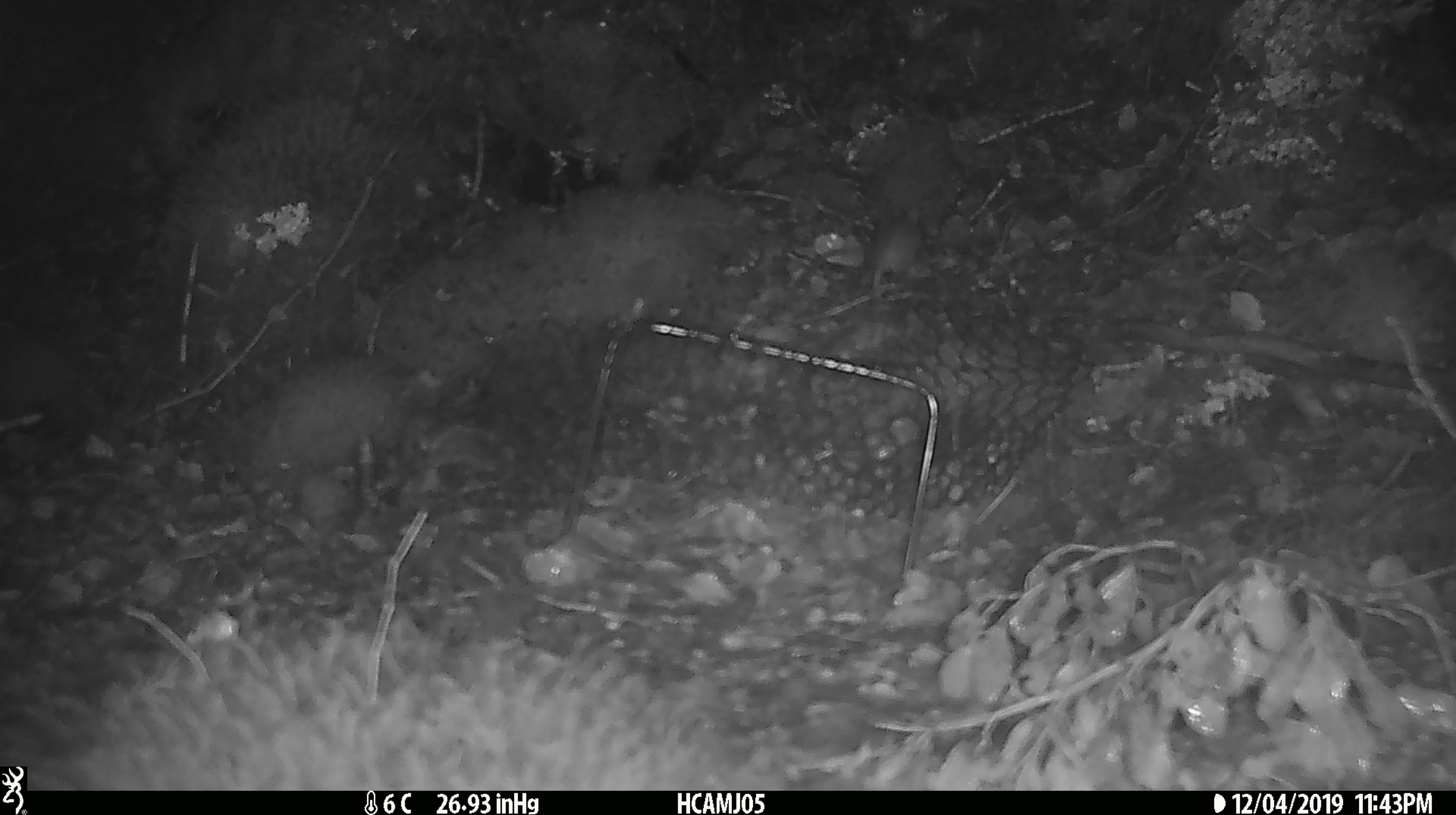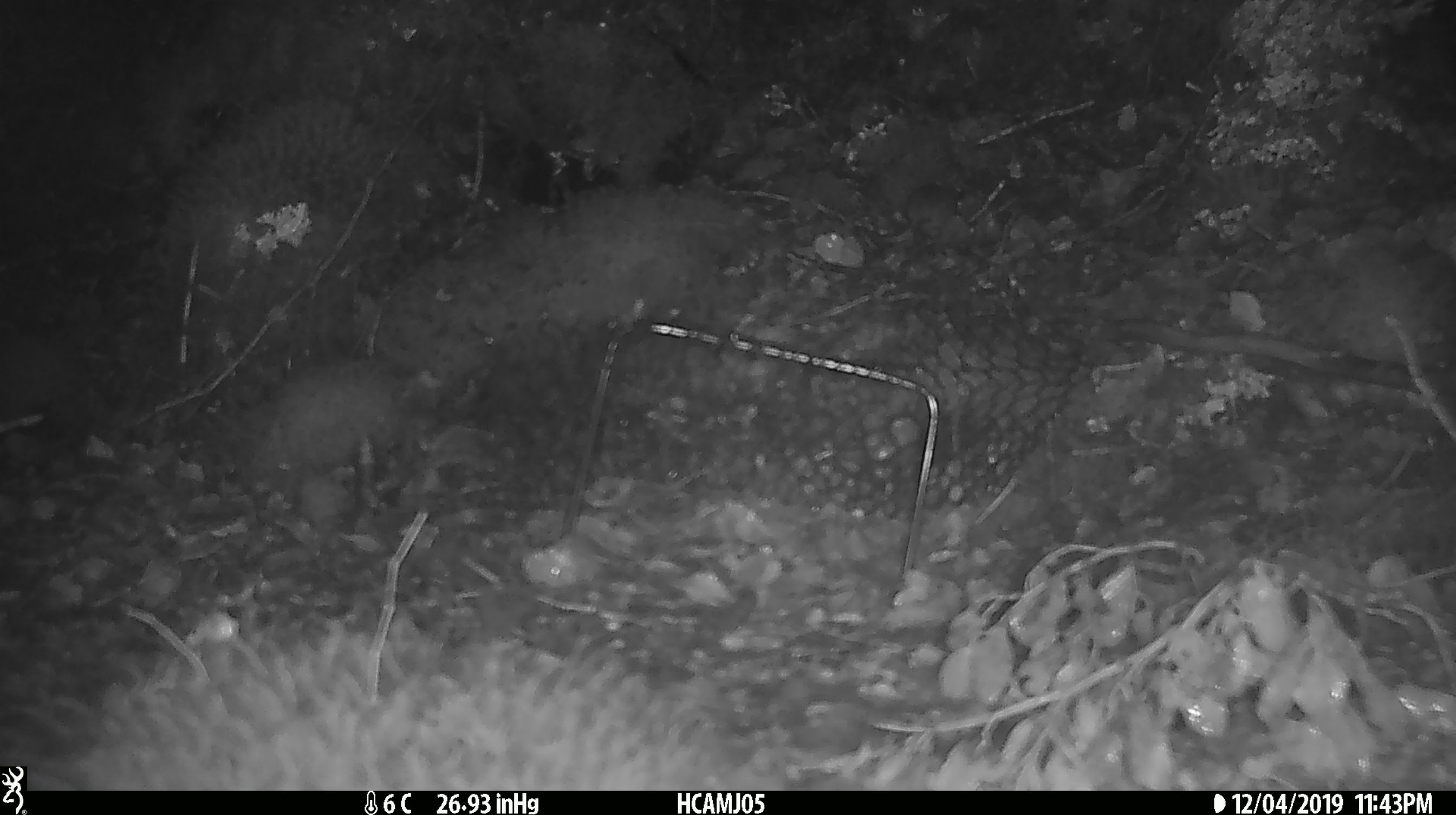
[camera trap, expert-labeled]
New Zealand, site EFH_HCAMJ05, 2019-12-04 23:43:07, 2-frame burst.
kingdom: Animalia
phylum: Chordata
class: Mammalia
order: Rodentia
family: Muridae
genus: Mus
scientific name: Mus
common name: mouse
Mouse (Mus).